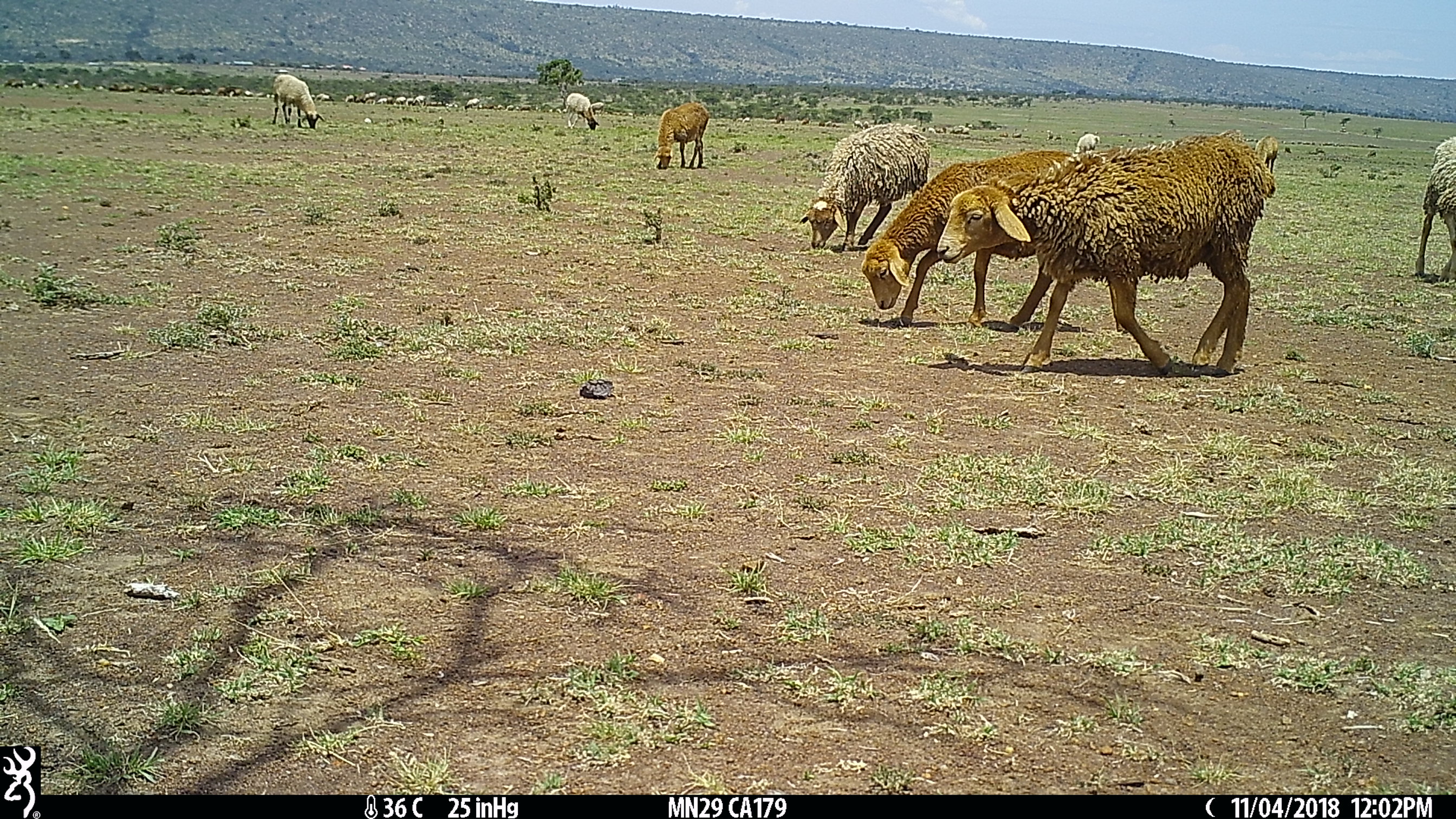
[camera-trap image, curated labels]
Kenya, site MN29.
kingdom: Animalia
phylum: Chordata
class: Mammalia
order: Artiodactyla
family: Bovidae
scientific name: Bovidae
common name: sheep or goat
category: shoat